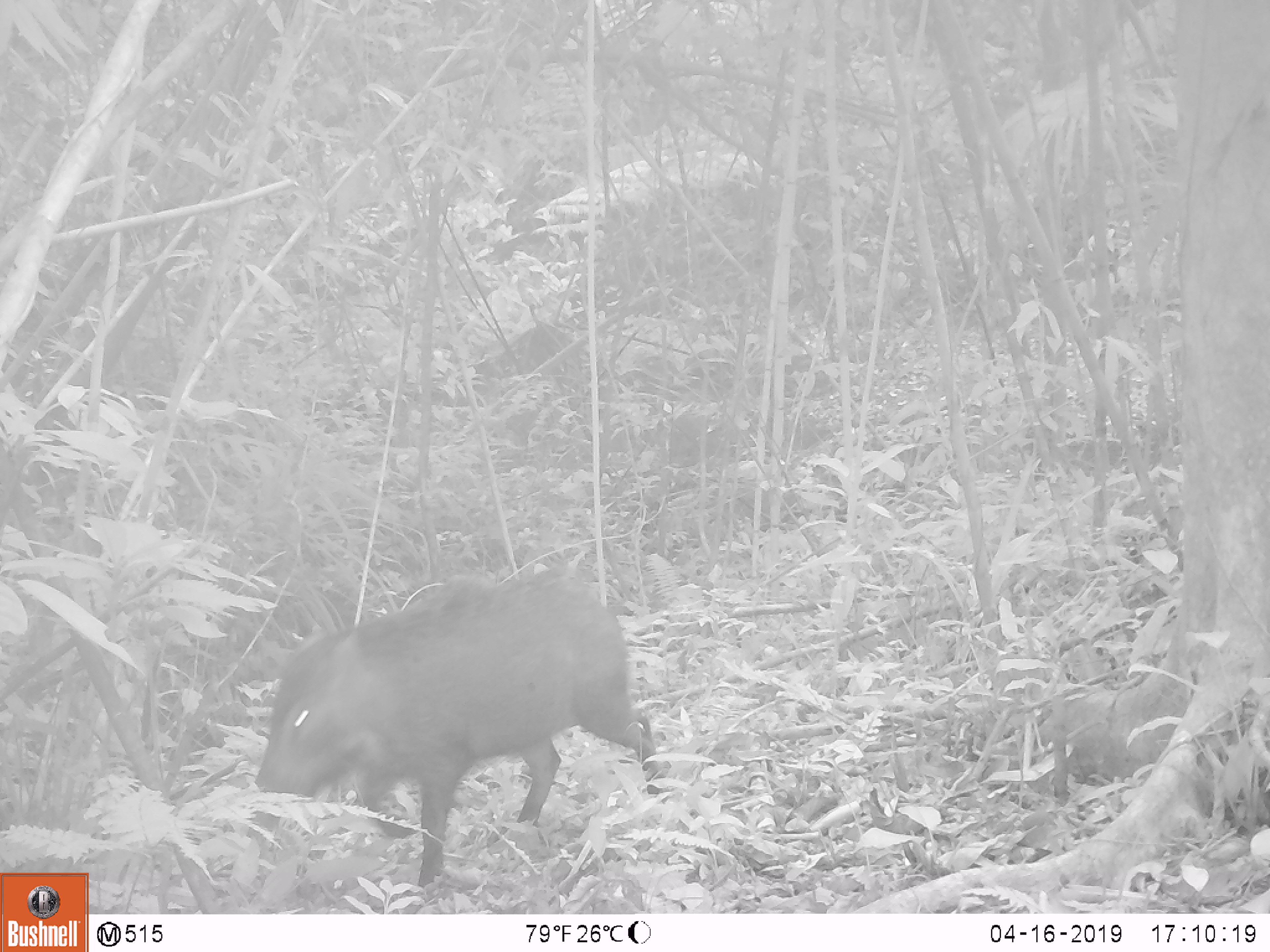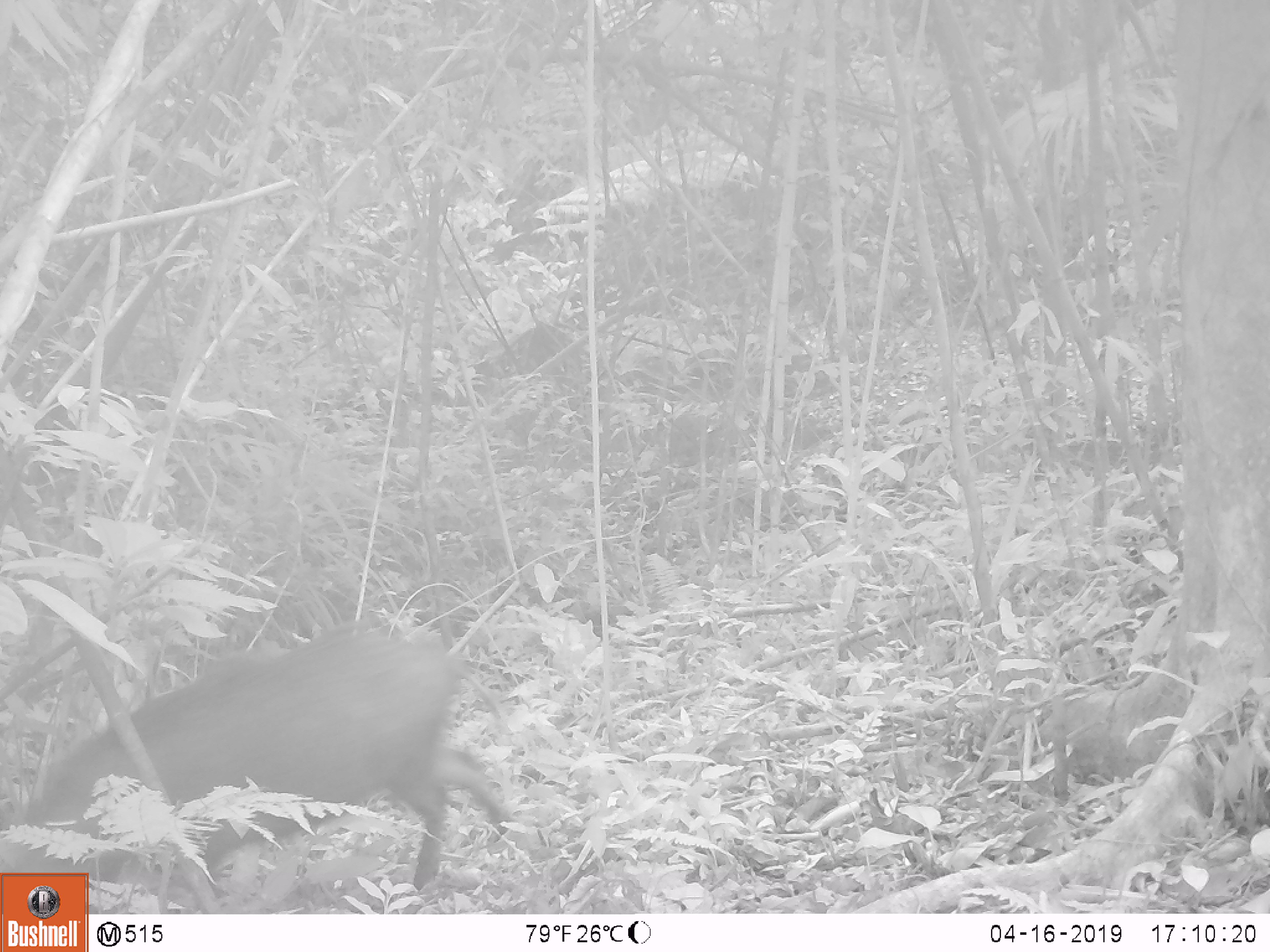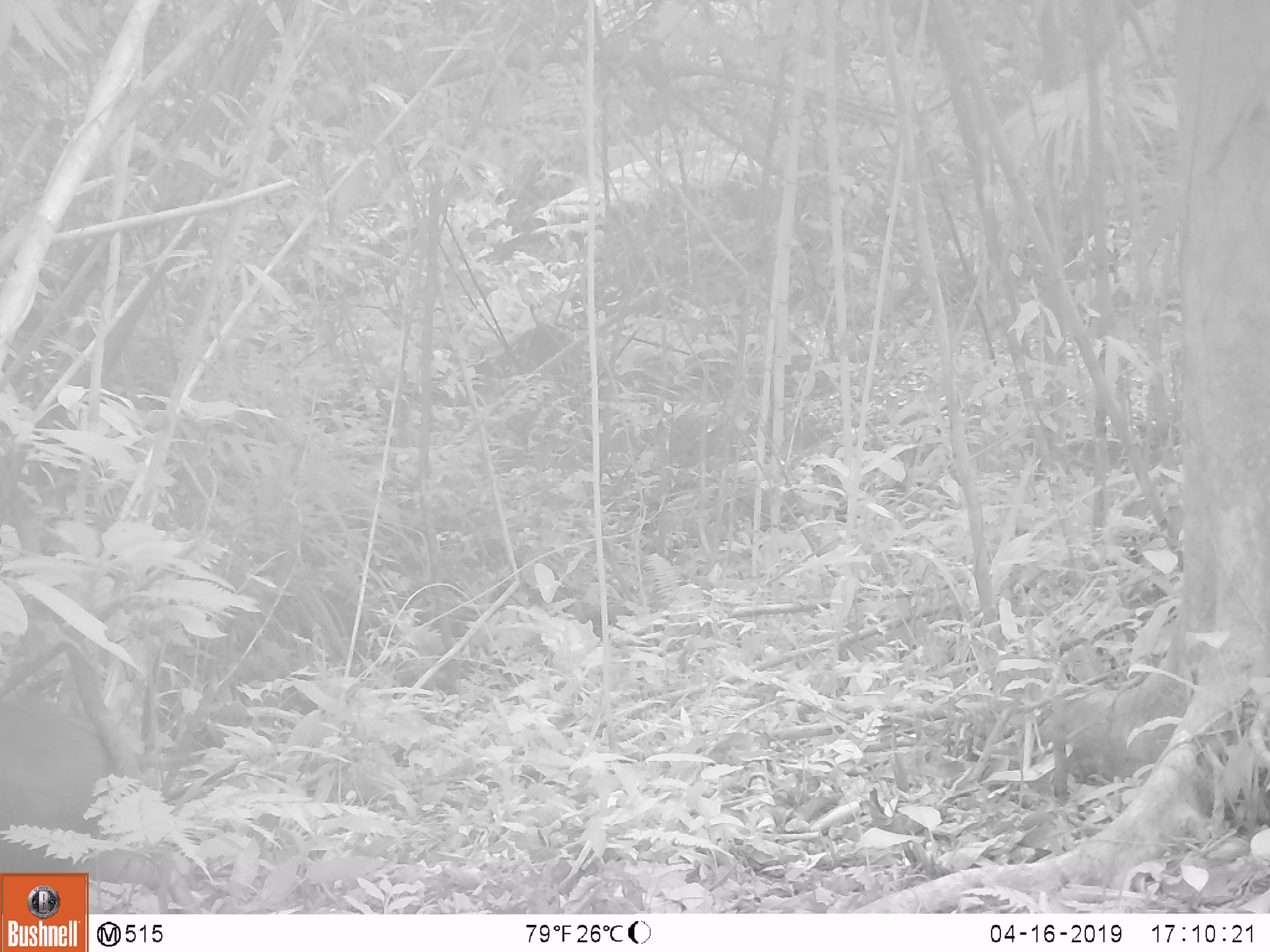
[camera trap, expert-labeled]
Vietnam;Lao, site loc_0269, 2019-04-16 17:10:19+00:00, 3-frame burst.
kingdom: Animalia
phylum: Chordata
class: Mammalia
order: Artiodactyla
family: Suidae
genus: Sus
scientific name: Sus scrofa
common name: eurasian wild pig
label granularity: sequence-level